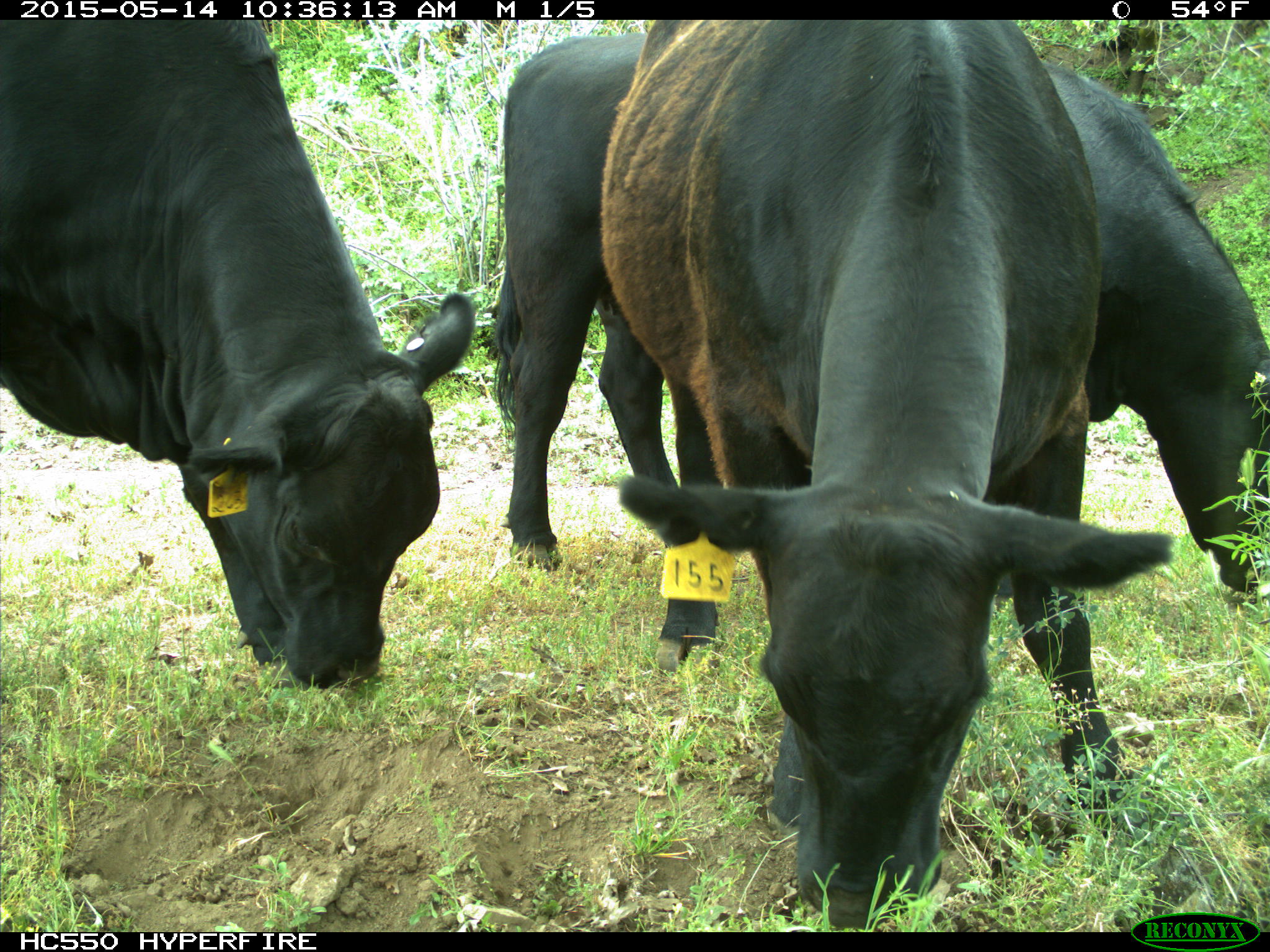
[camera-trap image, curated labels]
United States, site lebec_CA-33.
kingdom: Animalia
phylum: Chordata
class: Mammalia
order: Artiodactyla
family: Bovidae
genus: Bos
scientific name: Bos taurus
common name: domestic cow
Bos taurus (domestic cow).